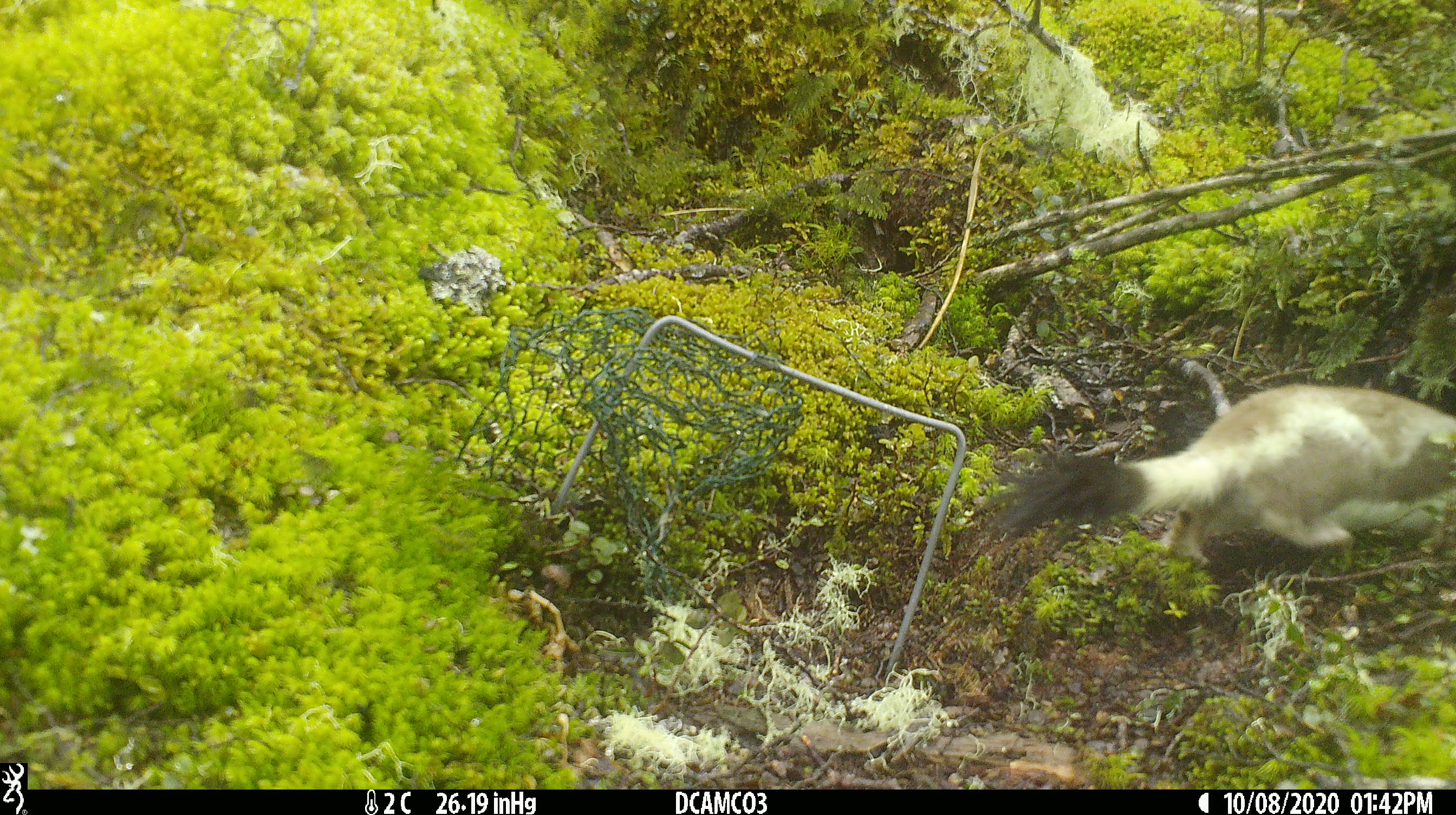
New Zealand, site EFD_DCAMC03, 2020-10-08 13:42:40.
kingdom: Animalia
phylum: Chordata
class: Mammalia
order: Carnivora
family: Mustelidae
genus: Mustela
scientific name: Mustela erminea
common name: stoat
Stoat (Mustela erminea).